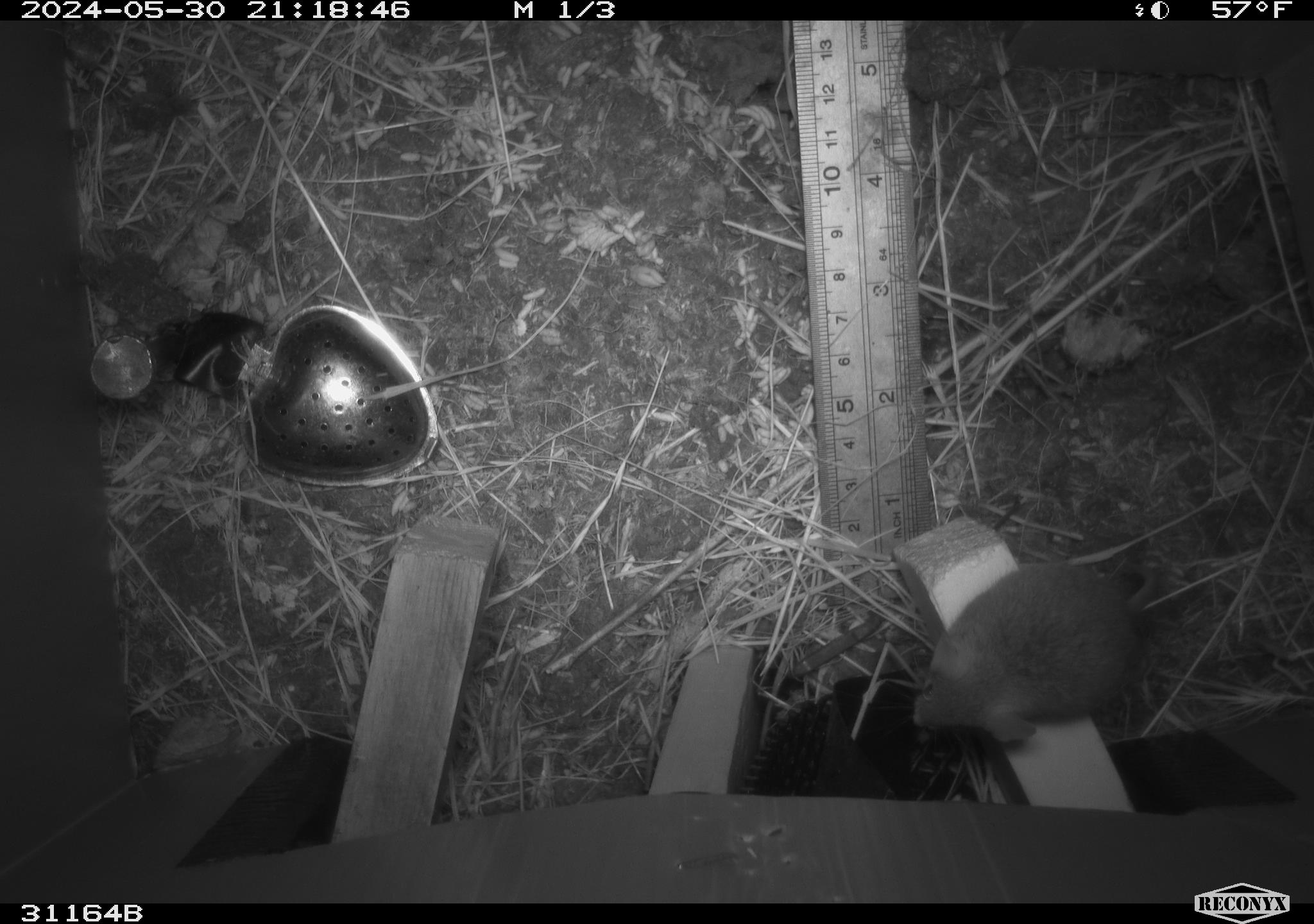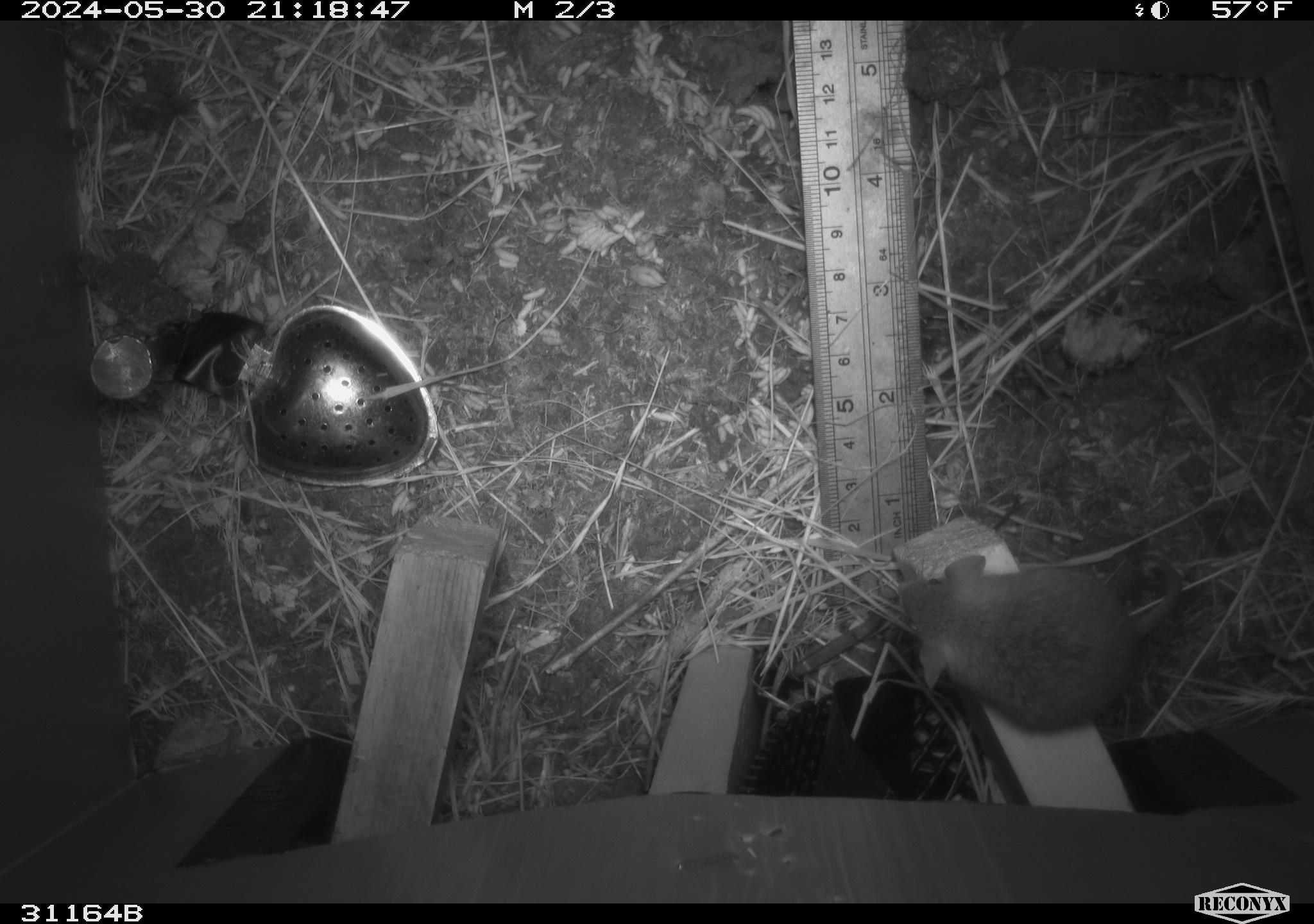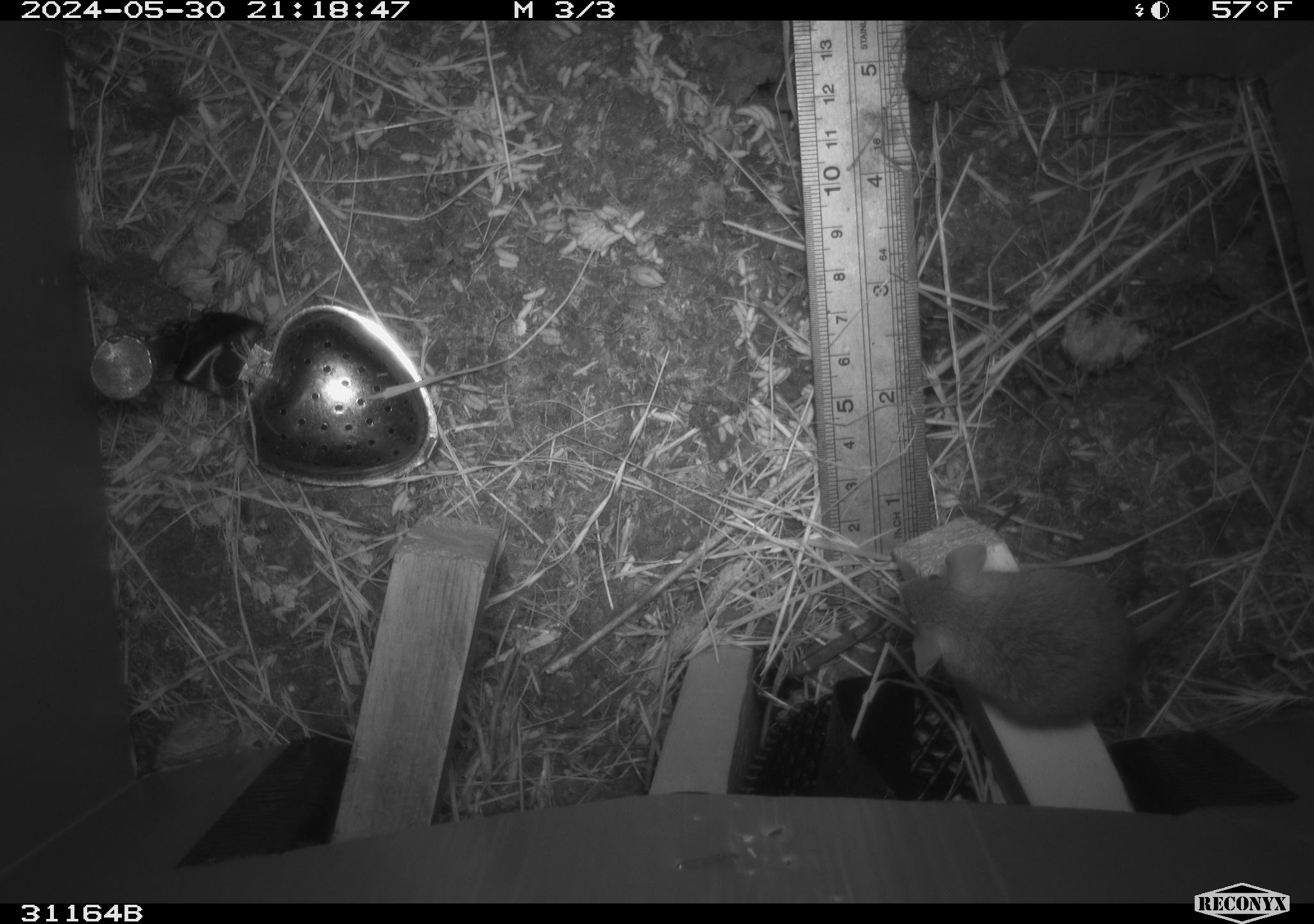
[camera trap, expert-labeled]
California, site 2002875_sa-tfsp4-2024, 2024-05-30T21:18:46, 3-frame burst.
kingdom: Animalia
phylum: Chordata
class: Mammalia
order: Rodentia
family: Muridae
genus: Mus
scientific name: Mus musculus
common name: house mouse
House mouse (Mus musculus).